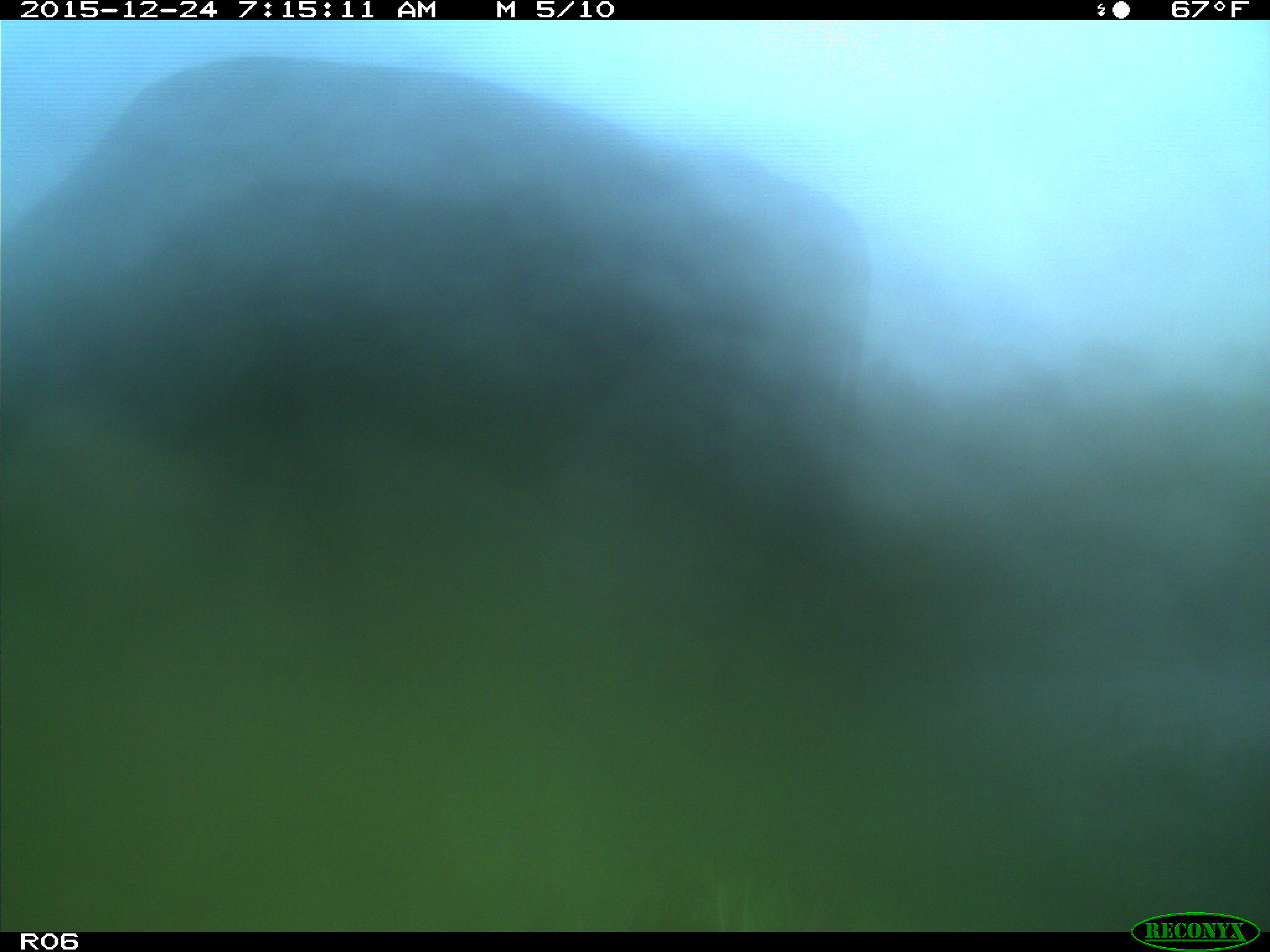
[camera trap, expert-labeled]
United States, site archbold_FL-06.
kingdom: Animalia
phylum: Chordata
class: Mammalia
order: Artiodactyla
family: Bovidae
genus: Bos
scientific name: Bos taurus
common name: domestic cow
Bos taurus (domestic cow).